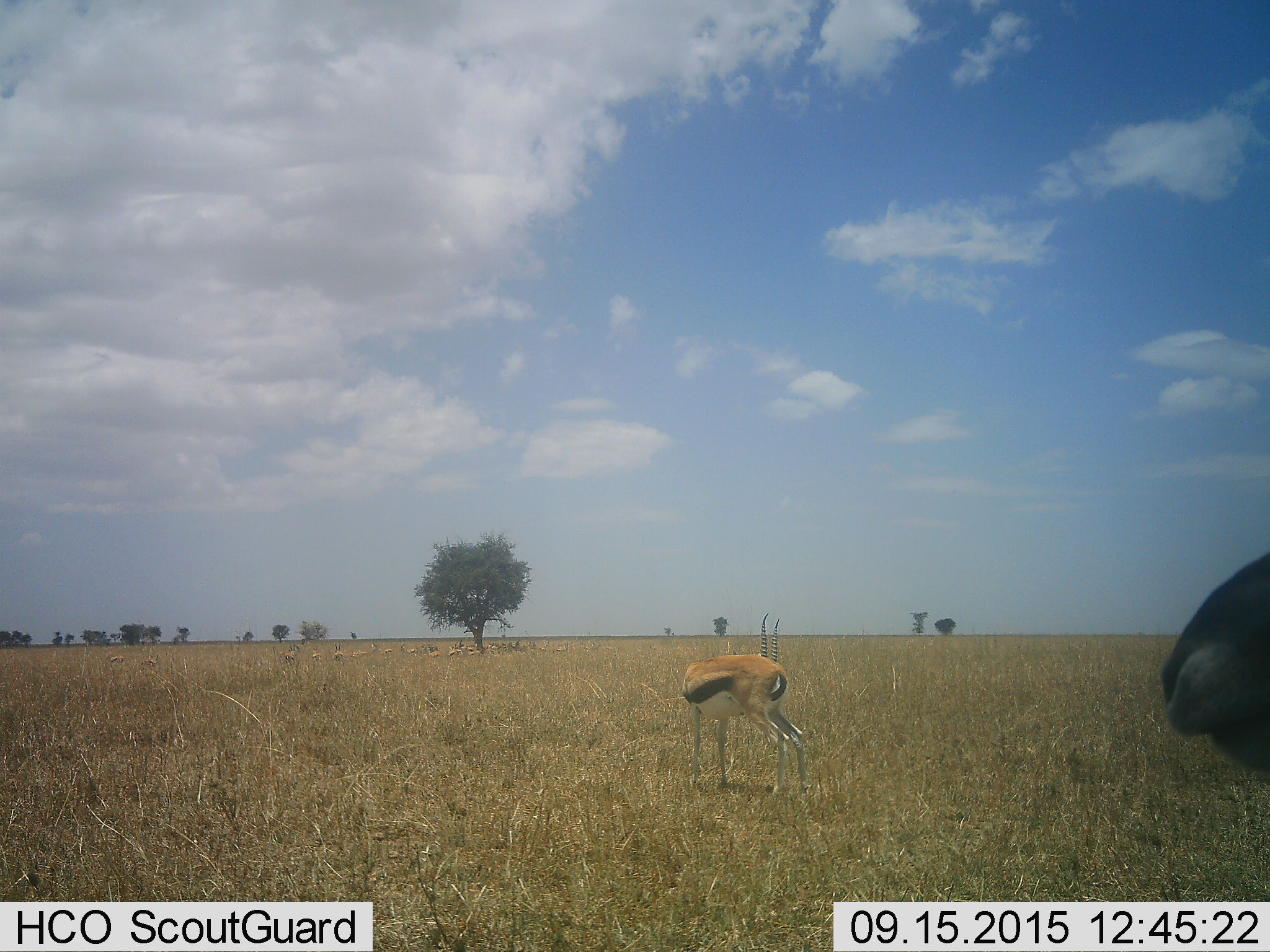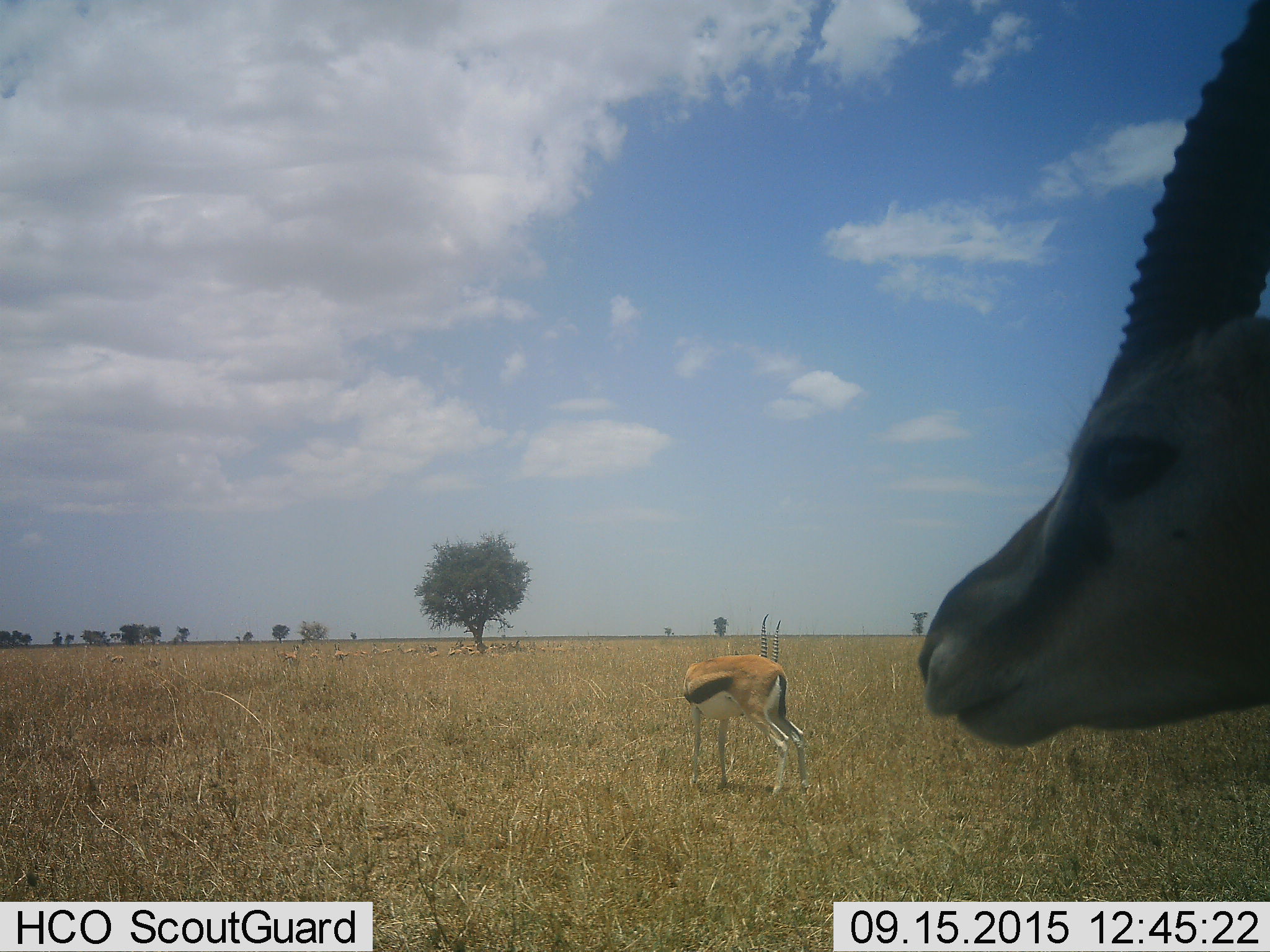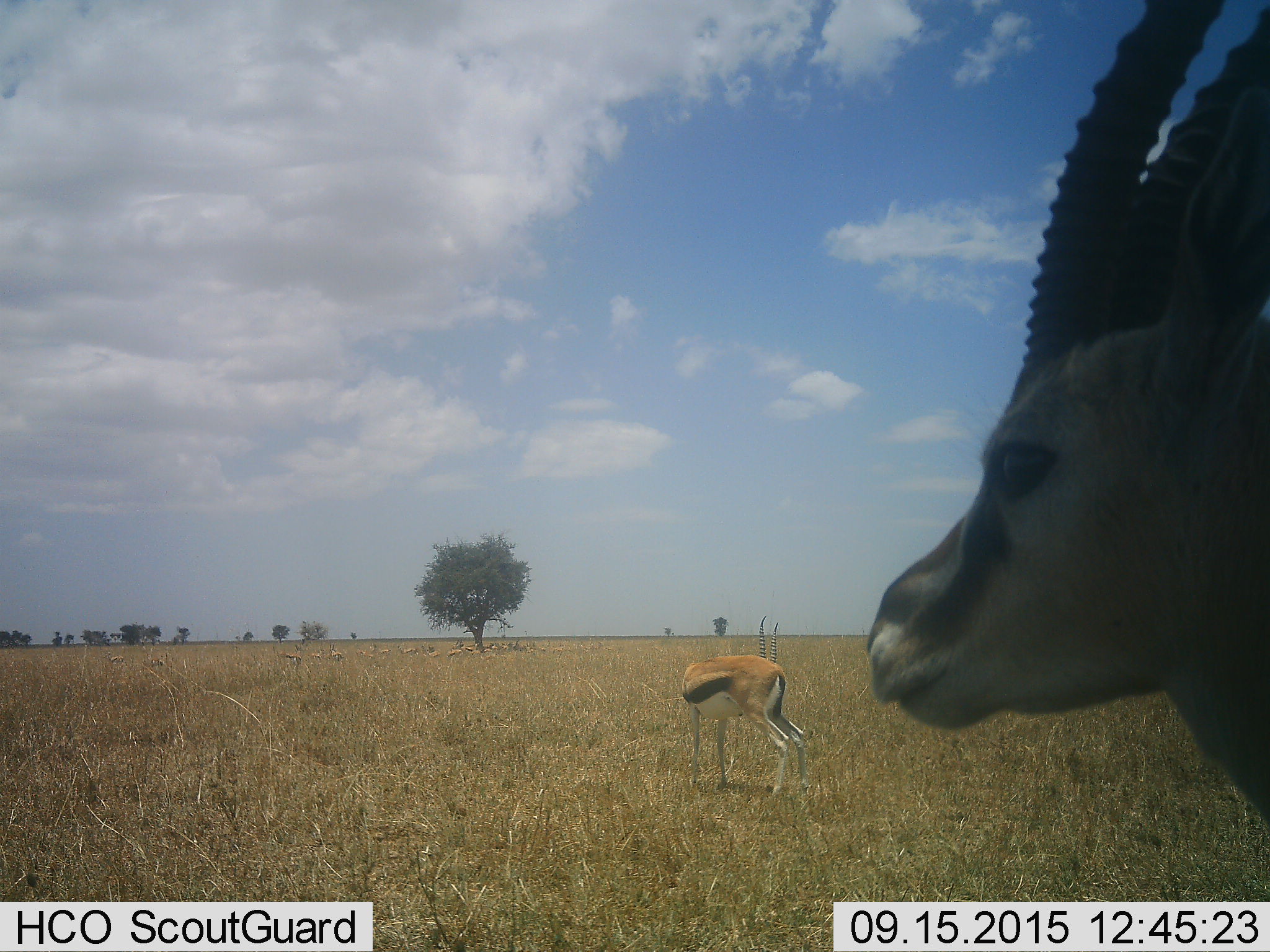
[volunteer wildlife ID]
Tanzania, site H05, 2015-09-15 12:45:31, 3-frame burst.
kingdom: Animalia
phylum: Chordata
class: Mammalia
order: Artiodactyla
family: Bovidae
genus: Eudorcas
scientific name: Eudorcas thomsonii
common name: thomson's gazelle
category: gazellethomsons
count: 11-50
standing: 100%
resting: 22%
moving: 56%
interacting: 11%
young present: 11%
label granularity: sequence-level